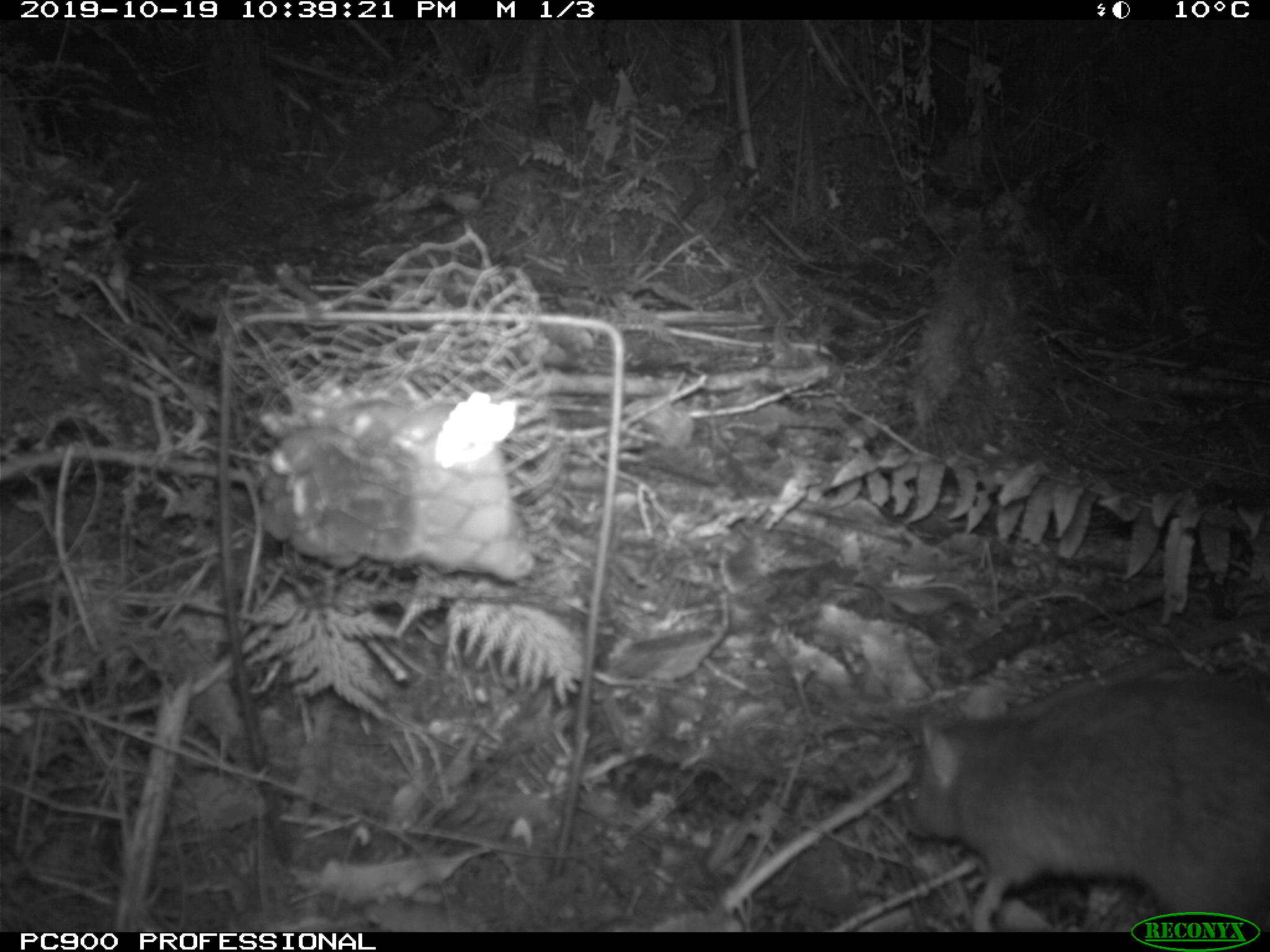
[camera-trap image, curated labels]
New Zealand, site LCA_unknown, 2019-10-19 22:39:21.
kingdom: Animalia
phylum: Chordata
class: Mammalia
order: Rodentia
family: Muridae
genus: Rattus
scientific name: Rattus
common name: rat